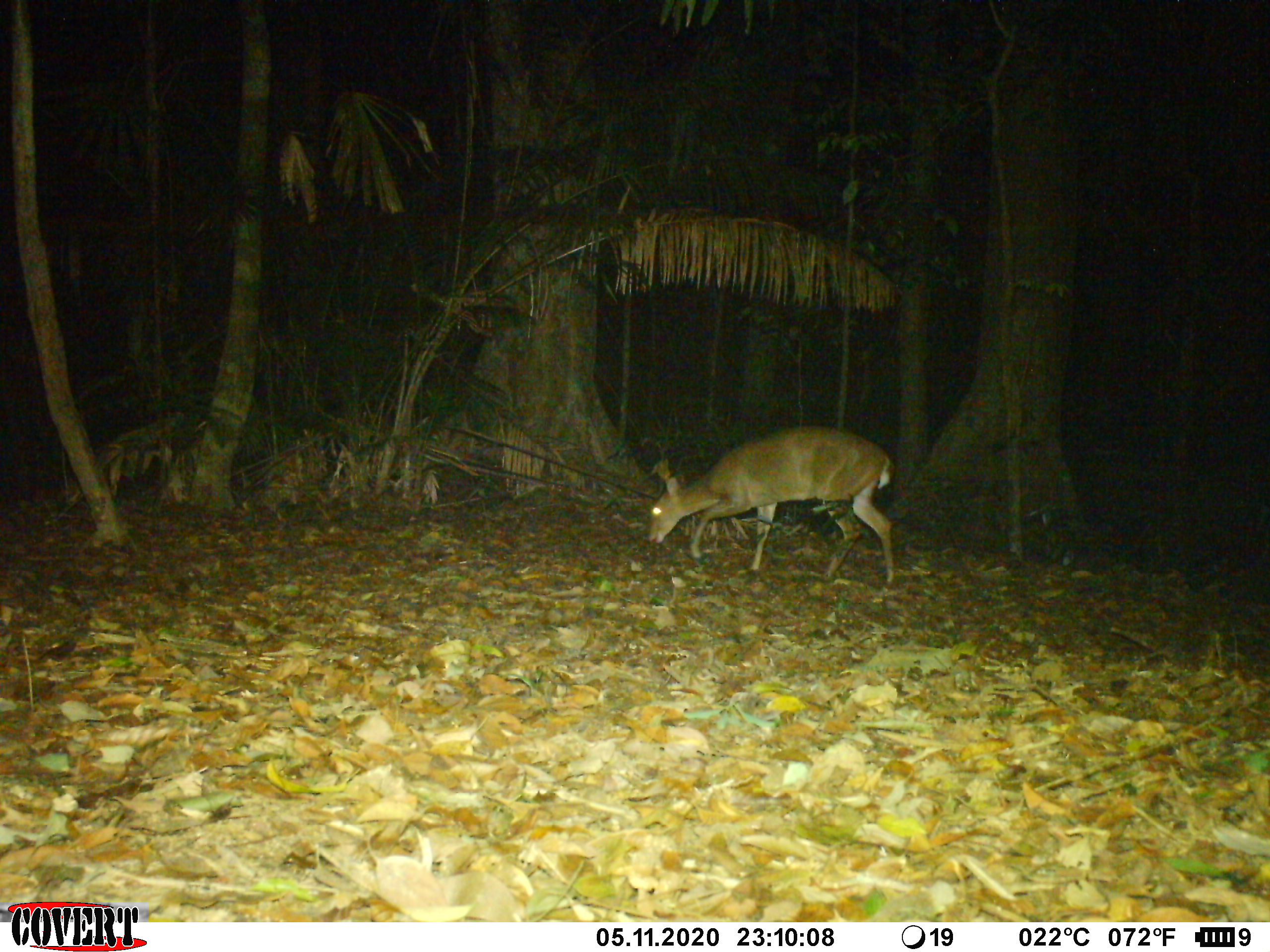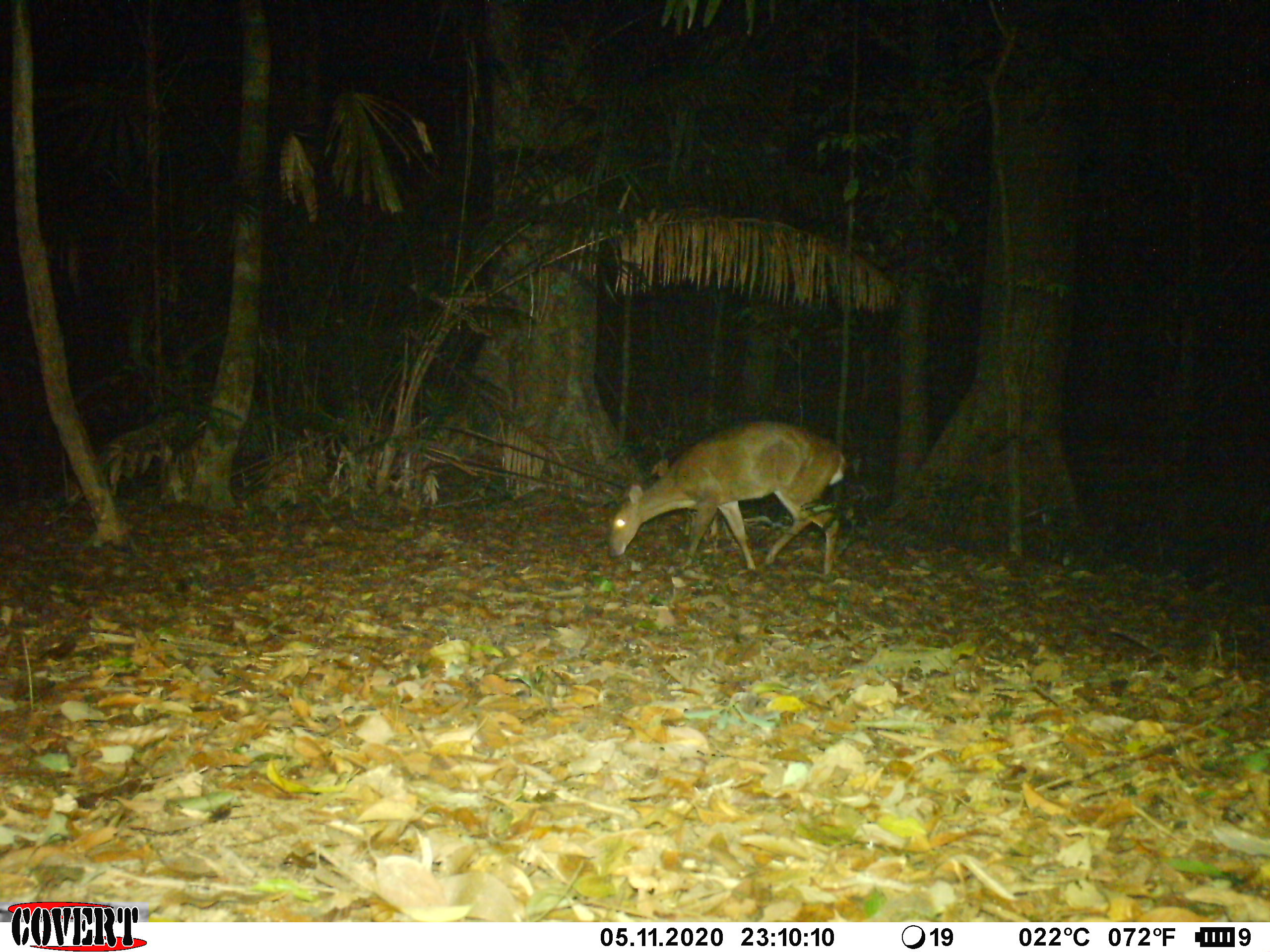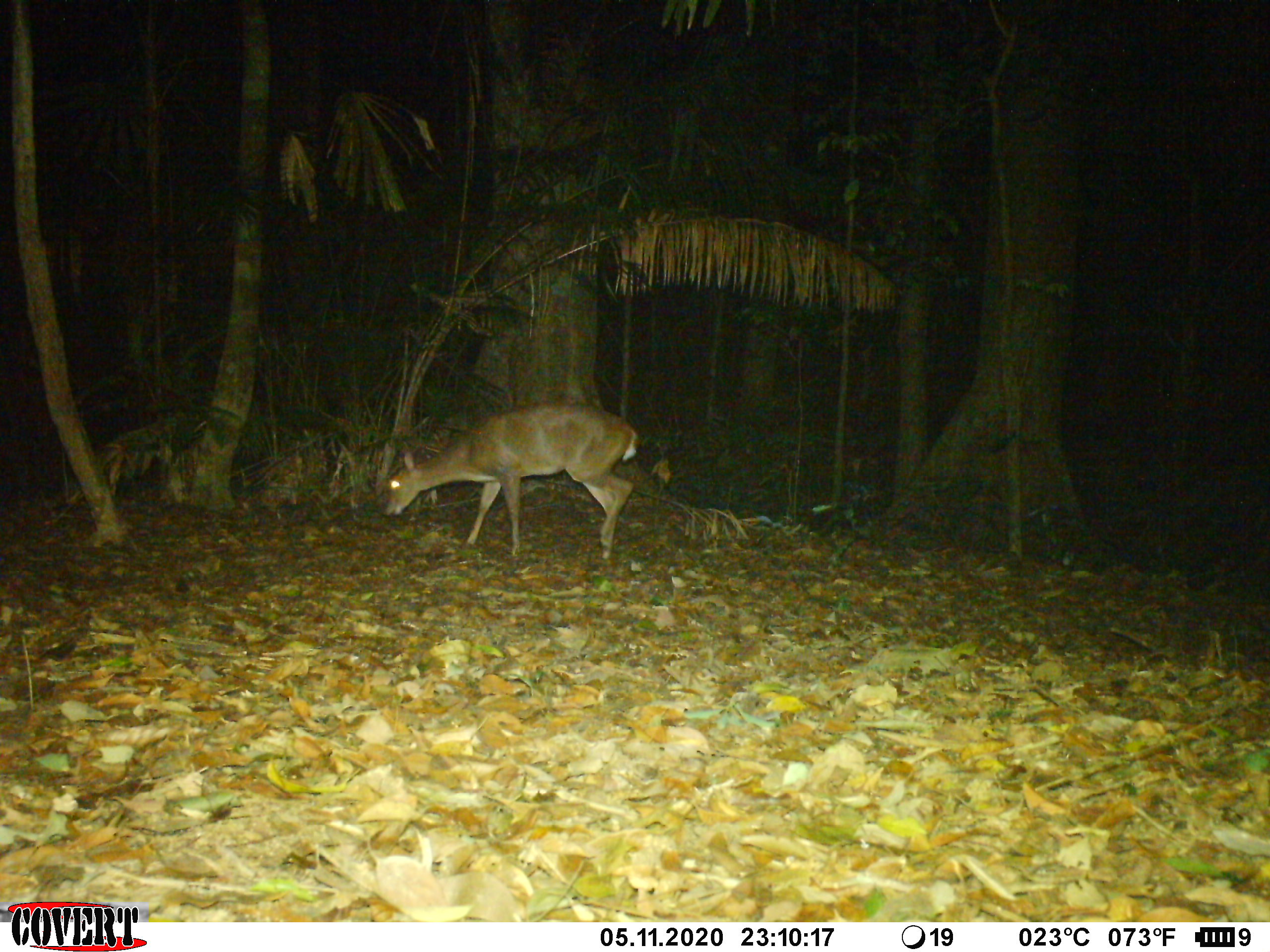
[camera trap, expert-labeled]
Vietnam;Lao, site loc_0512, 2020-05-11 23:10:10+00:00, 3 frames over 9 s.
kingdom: Animalia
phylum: Chordata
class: Mammalia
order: Artiodactyla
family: Cervidae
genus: Muntiacus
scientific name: Muntiacus vuquangensis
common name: large-antlered muntjac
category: large antlered muntjac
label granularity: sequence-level